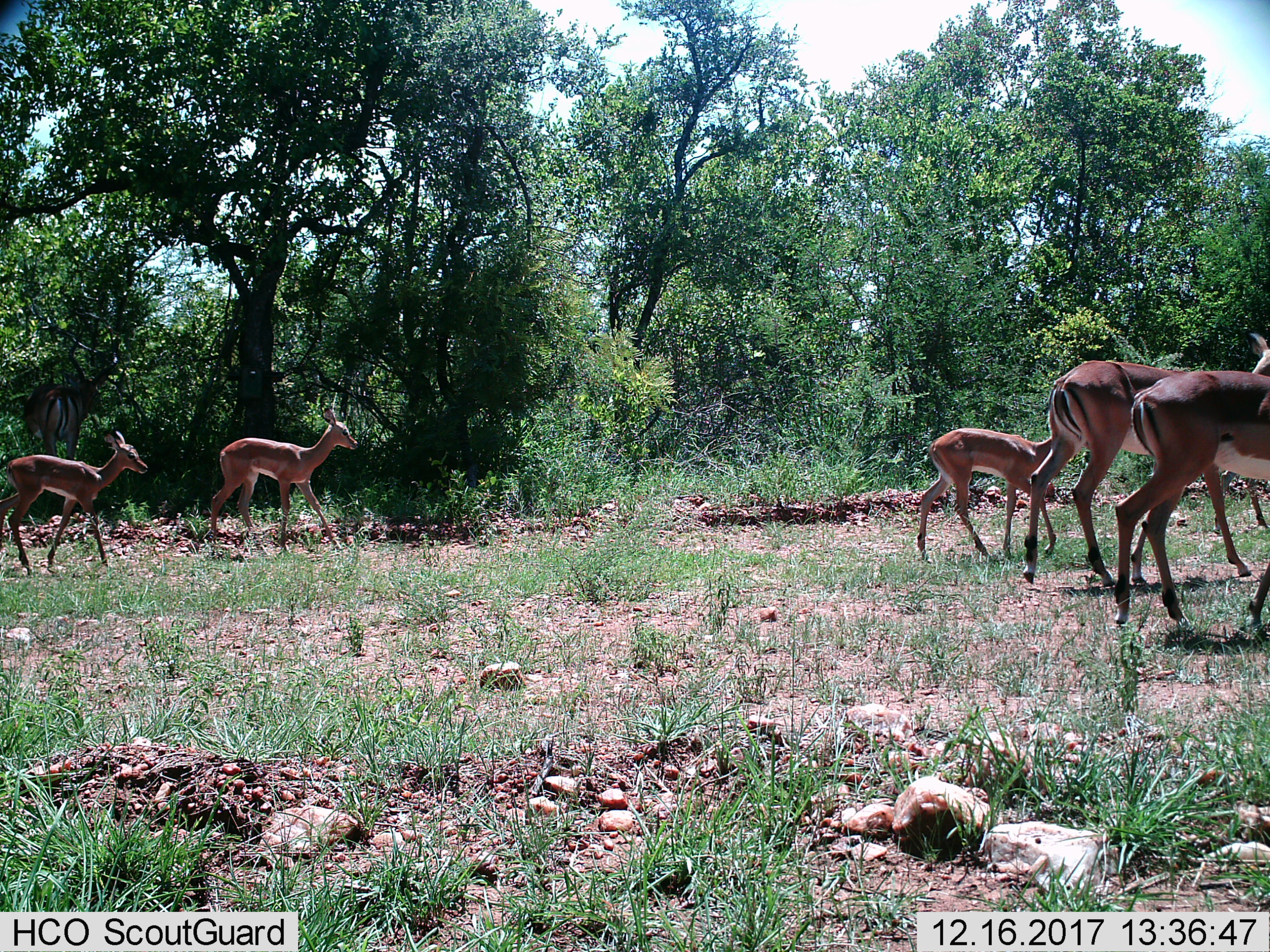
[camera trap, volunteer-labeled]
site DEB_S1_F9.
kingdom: Animalia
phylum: Chordata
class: Mammalia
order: Artiodactyla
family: Bovidae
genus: Aepyceros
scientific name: Aepyceros melampus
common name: impala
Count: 6.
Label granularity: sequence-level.